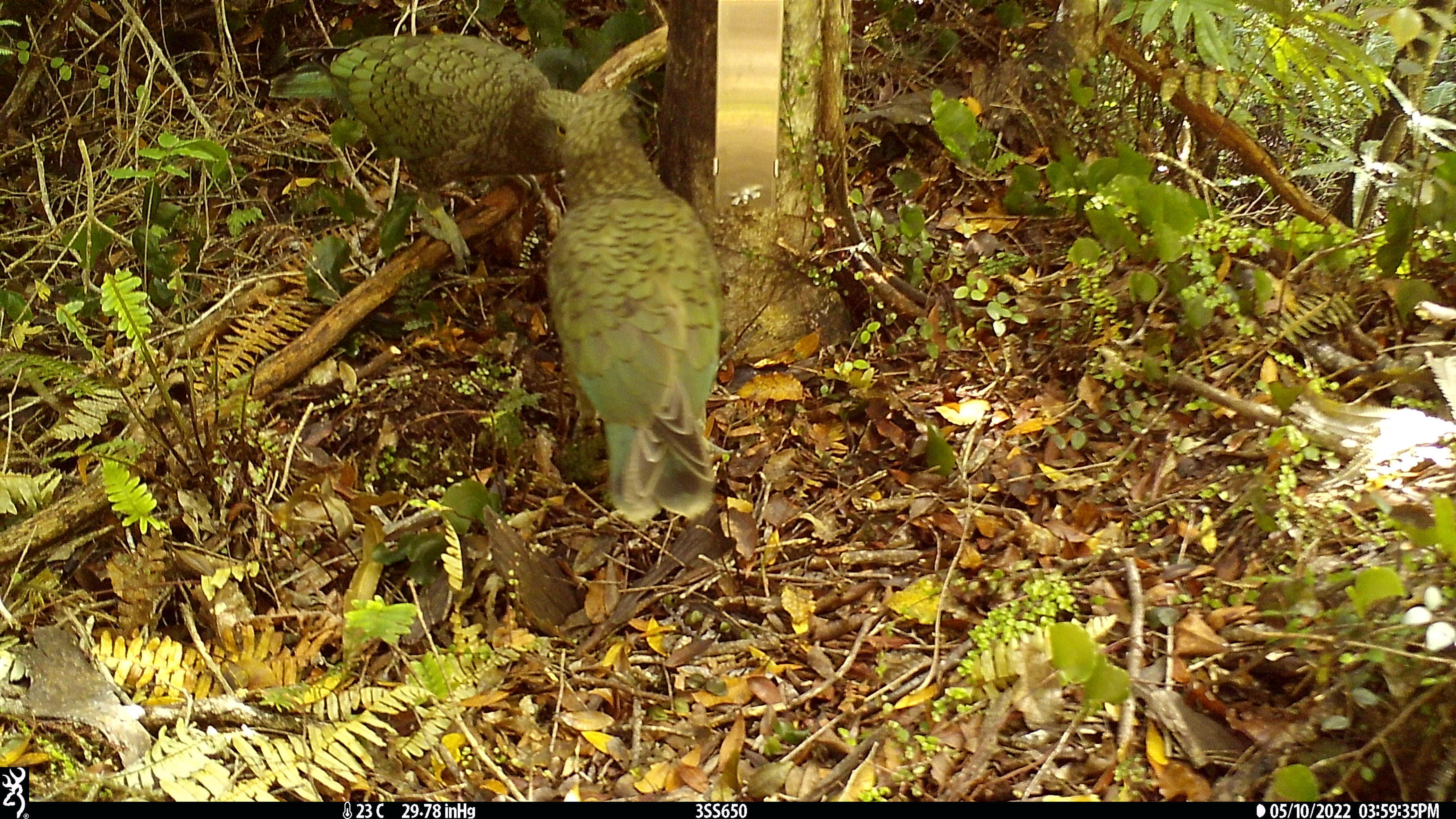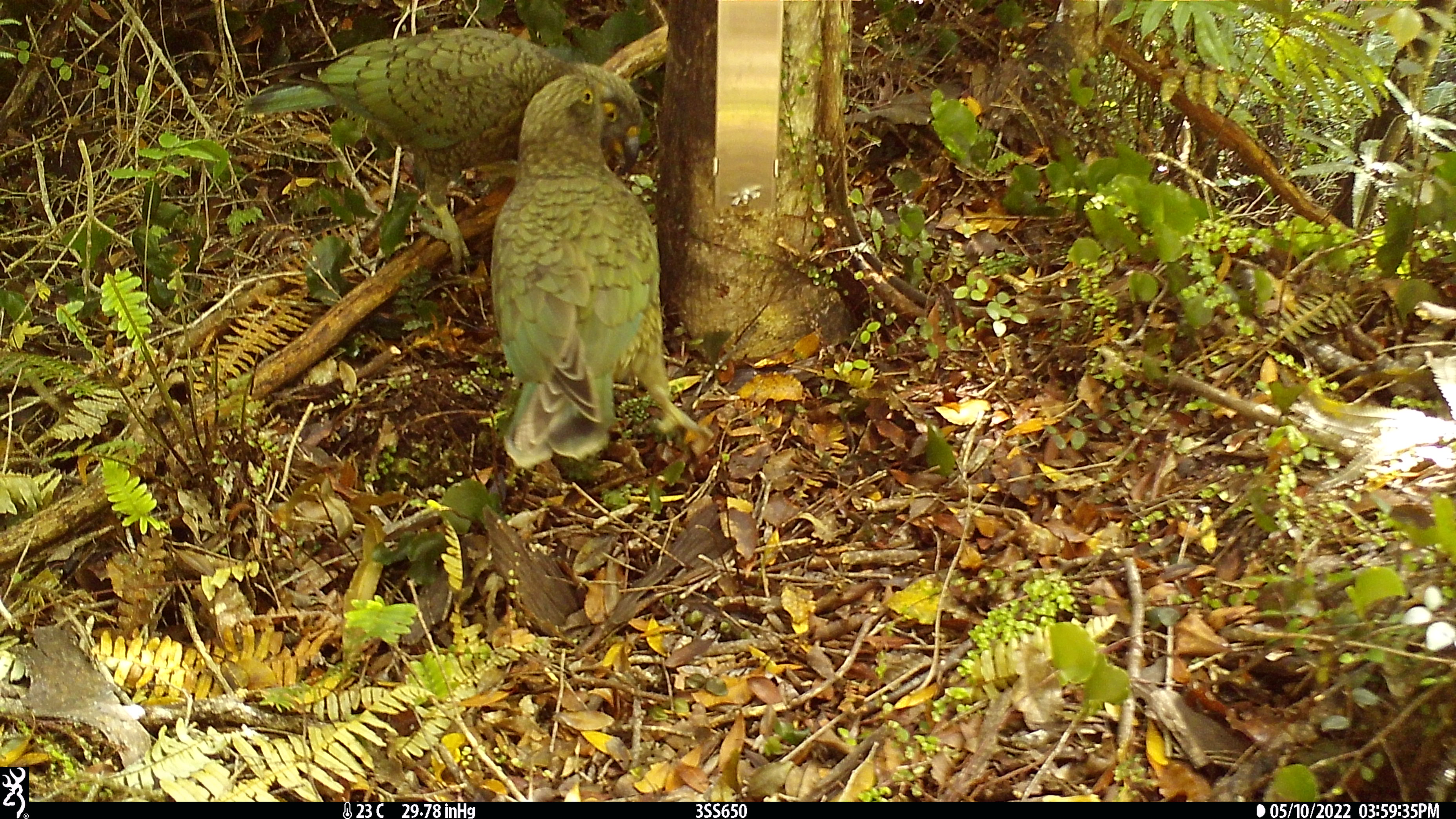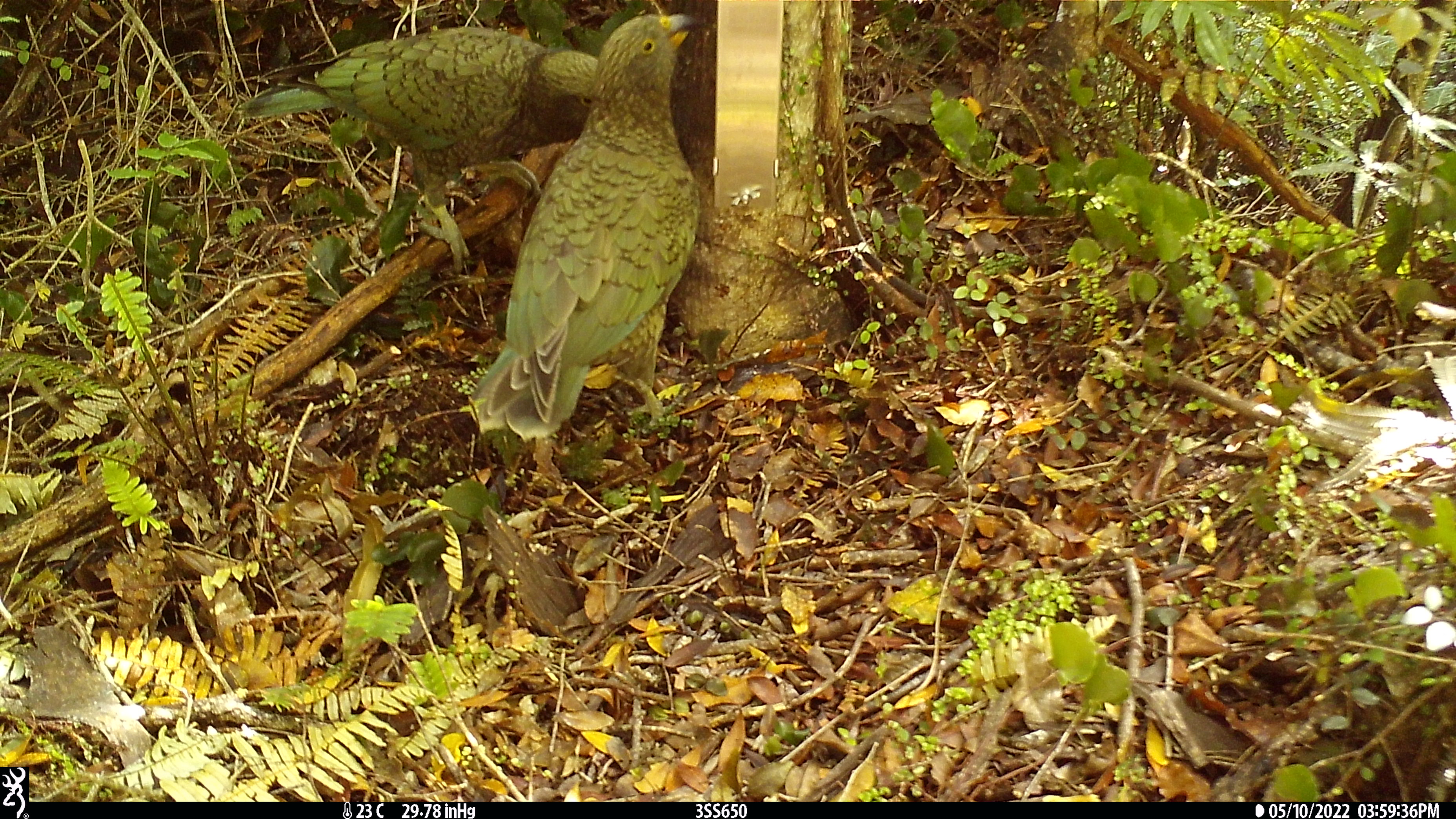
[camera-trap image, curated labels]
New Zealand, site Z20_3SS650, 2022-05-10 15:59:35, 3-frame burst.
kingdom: Animalia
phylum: Chordata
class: Aves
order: Psittaciformes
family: Strigopidae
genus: Nestor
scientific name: Nestor notabilis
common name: kea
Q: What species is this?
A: Kea (Nestor notabilis).